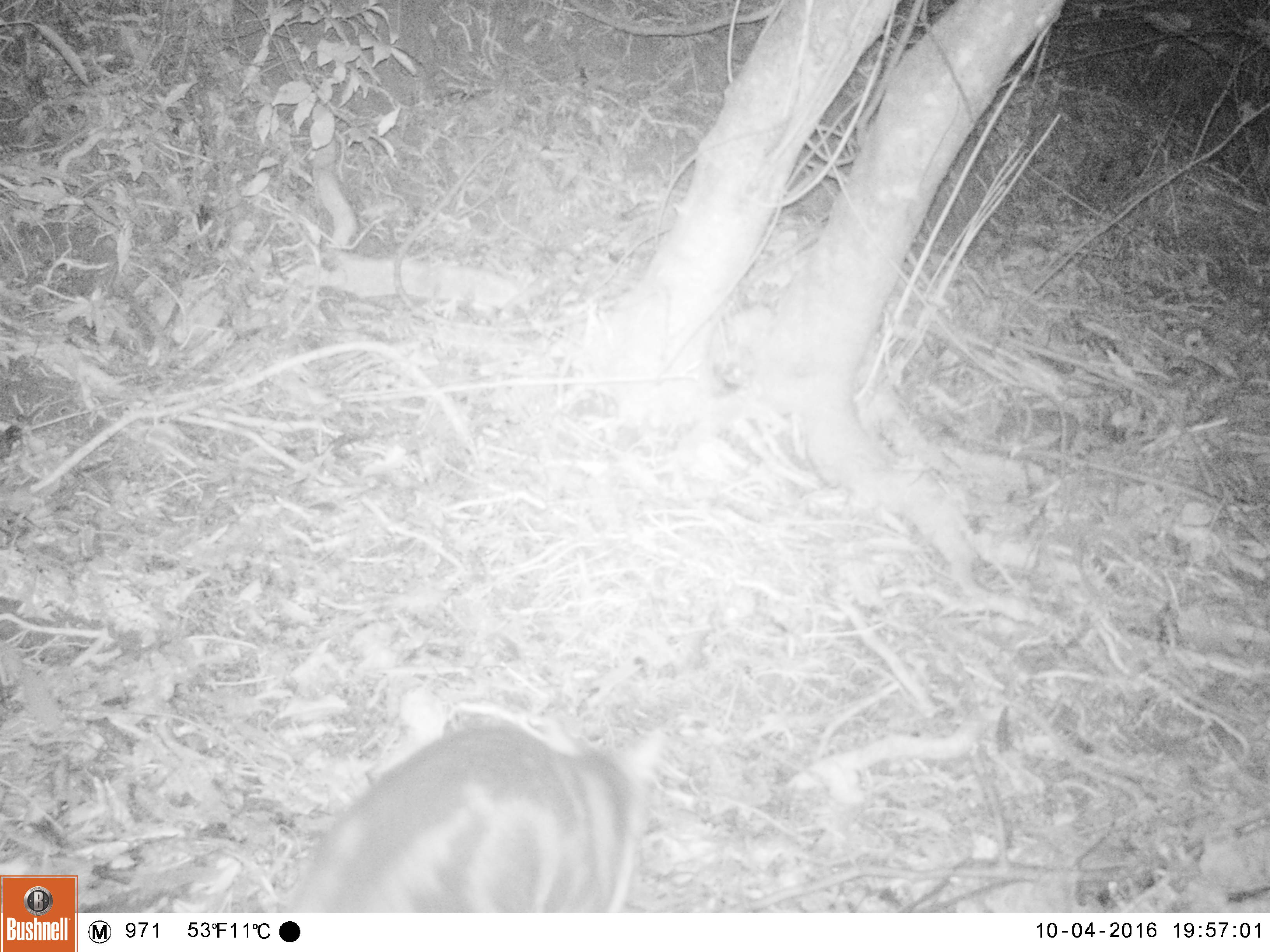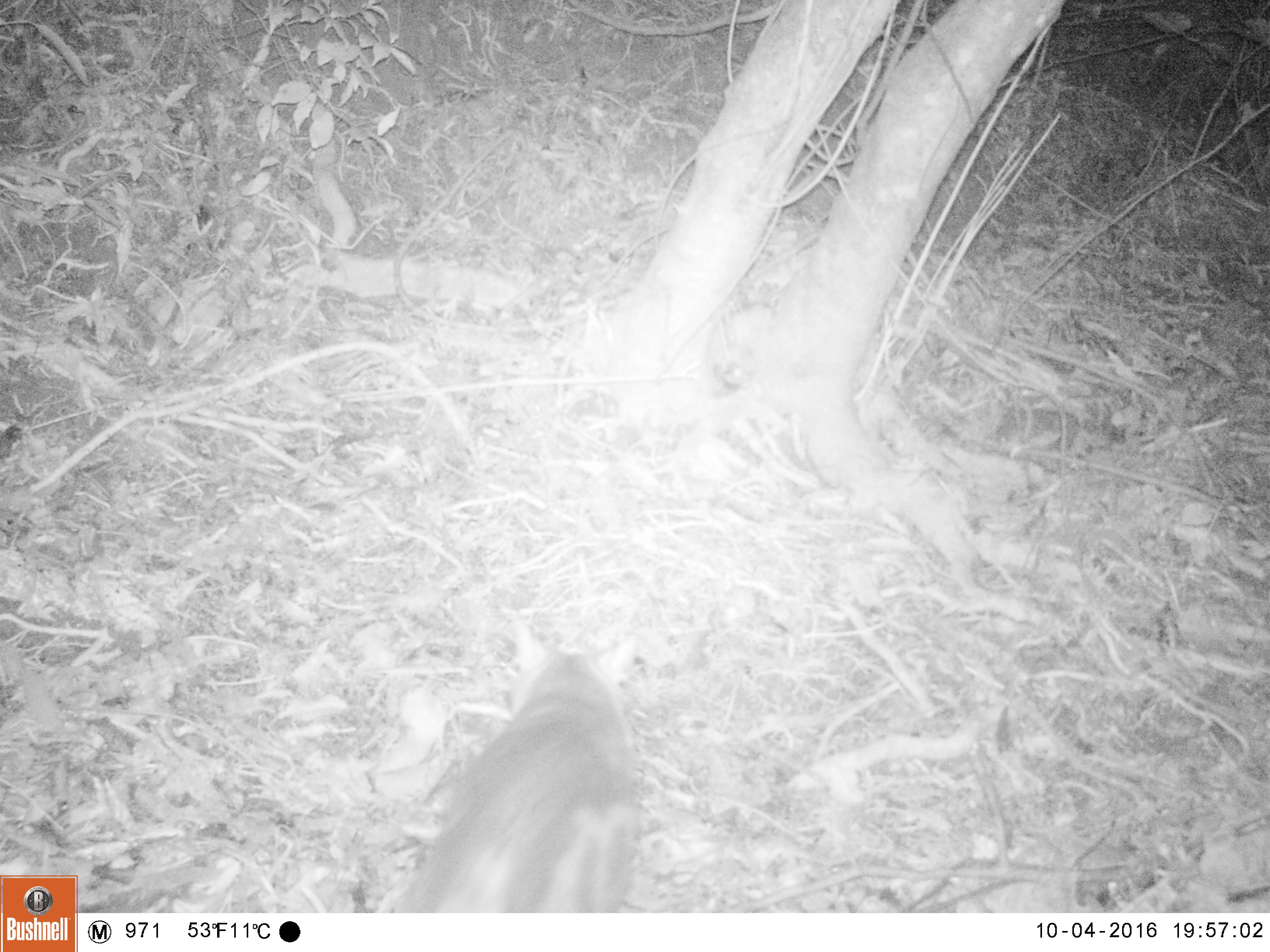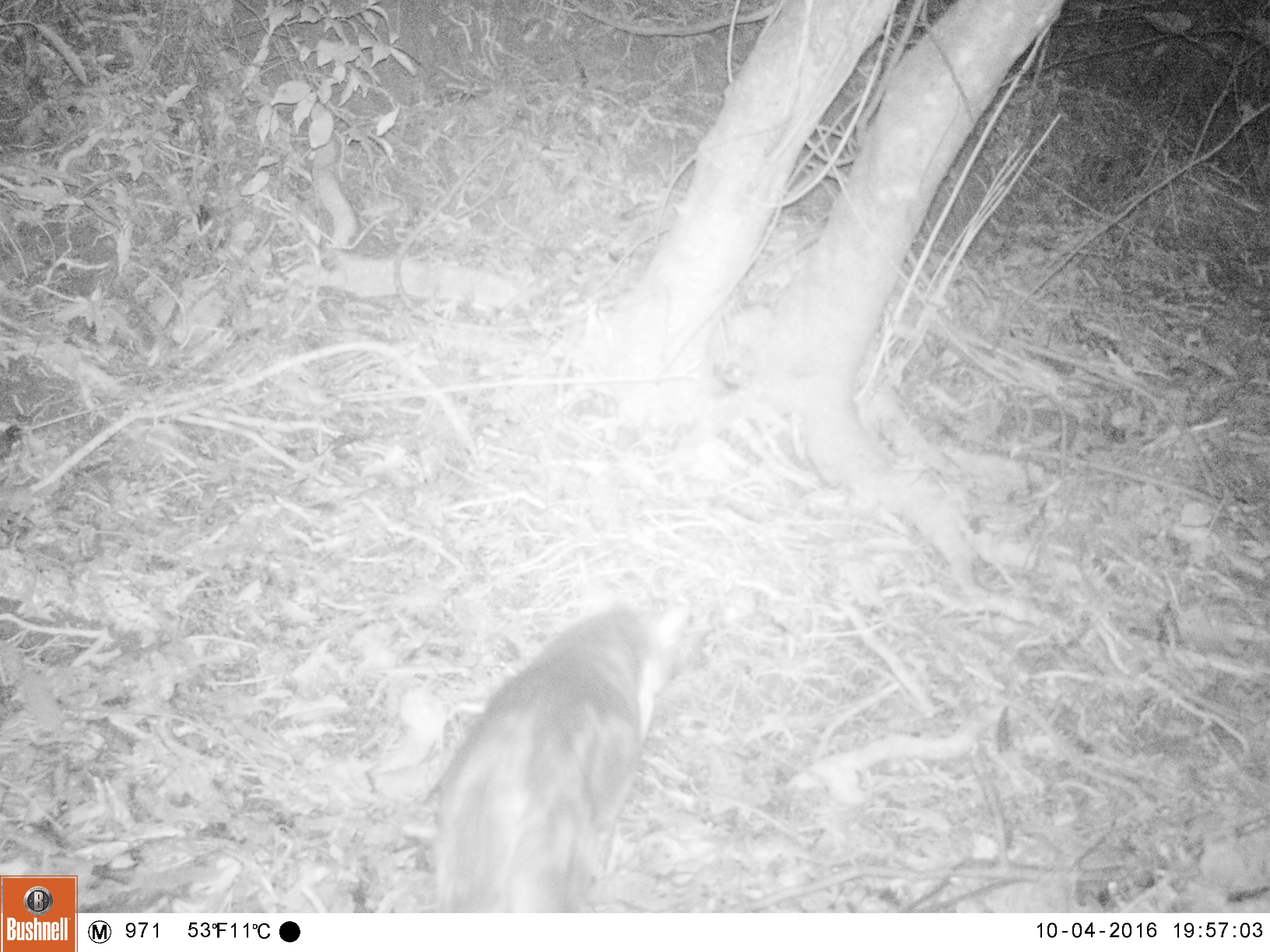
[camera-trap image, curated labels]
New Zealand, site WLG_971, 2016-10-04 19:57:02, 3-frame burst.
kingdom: Animalia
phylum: Chordata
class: Mammalia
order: Carnivora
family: Felidae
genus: Felis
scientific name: Felis catus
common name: domestic cat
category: cat